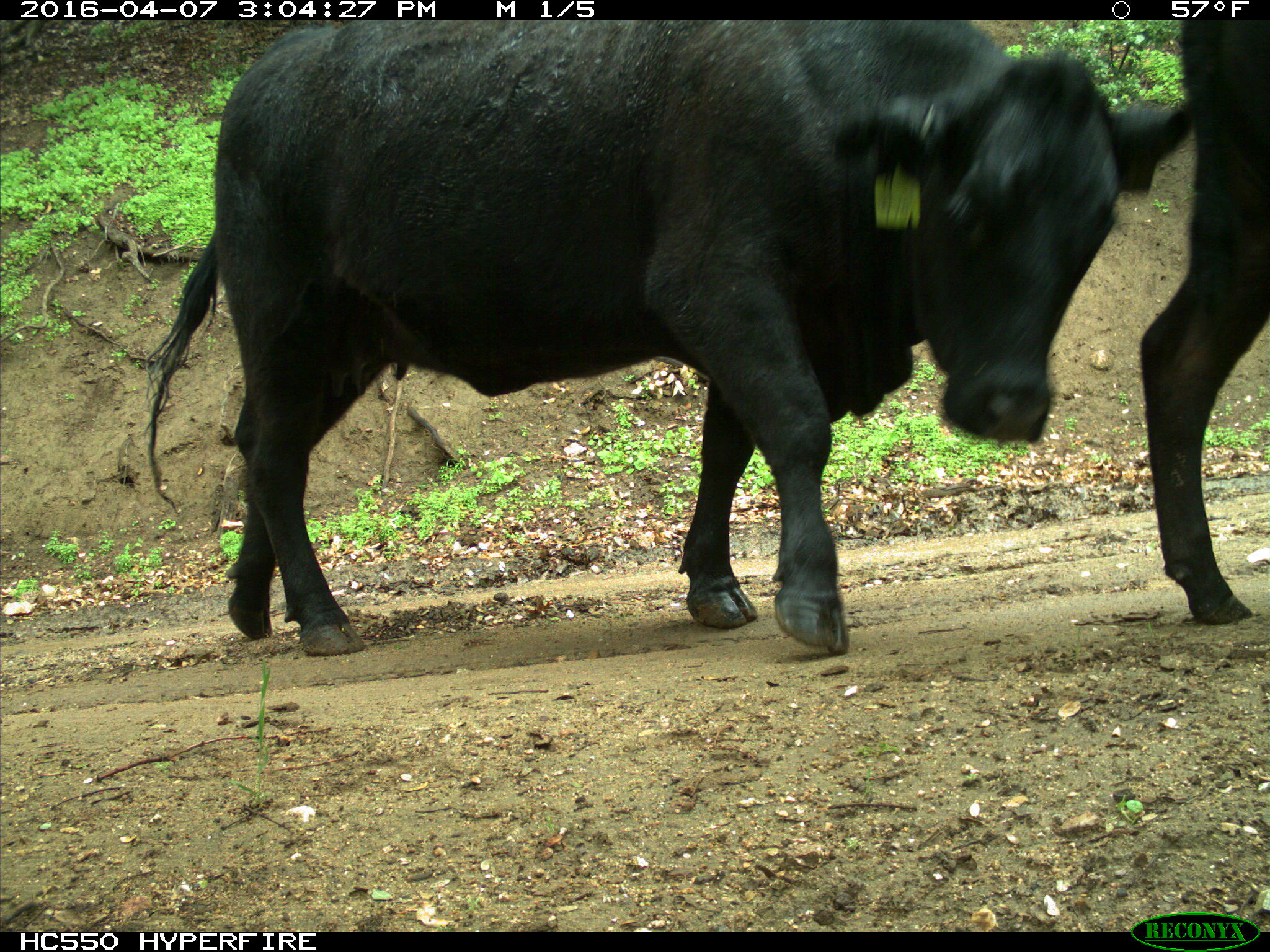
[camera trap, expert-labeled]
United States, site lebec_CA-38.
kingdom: Animalia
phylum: Chordata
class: Mammalia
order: Artiodactyla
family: Bovidae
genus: Bos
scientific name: Bos taurus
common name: domestic cow